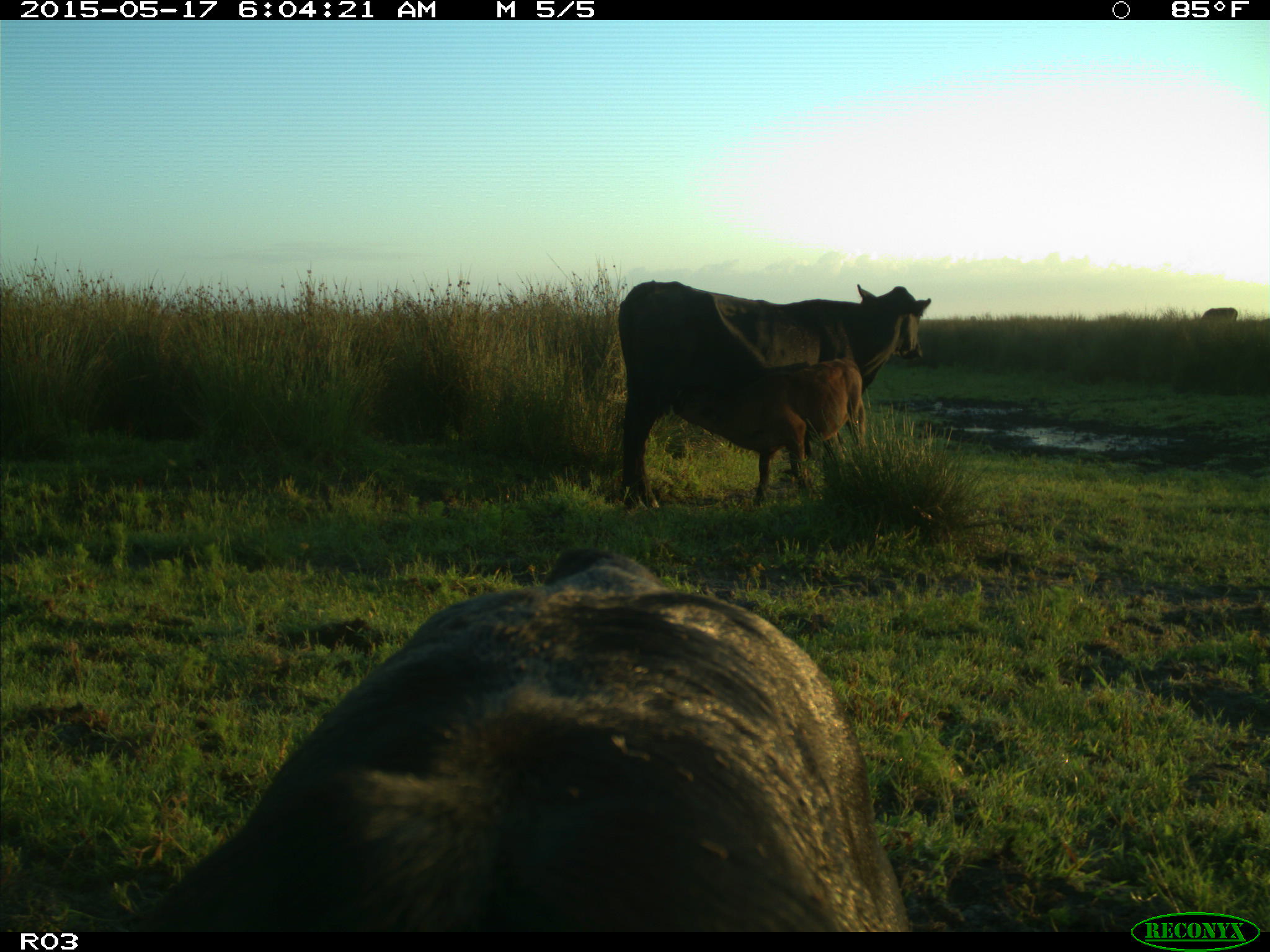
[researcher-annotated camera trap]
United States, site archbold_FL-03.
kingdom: Animalia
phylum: Chordata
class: Mammalia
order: Artiodactyla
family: Bovidae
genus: Bos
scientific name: Bos taurus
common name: domestic cow